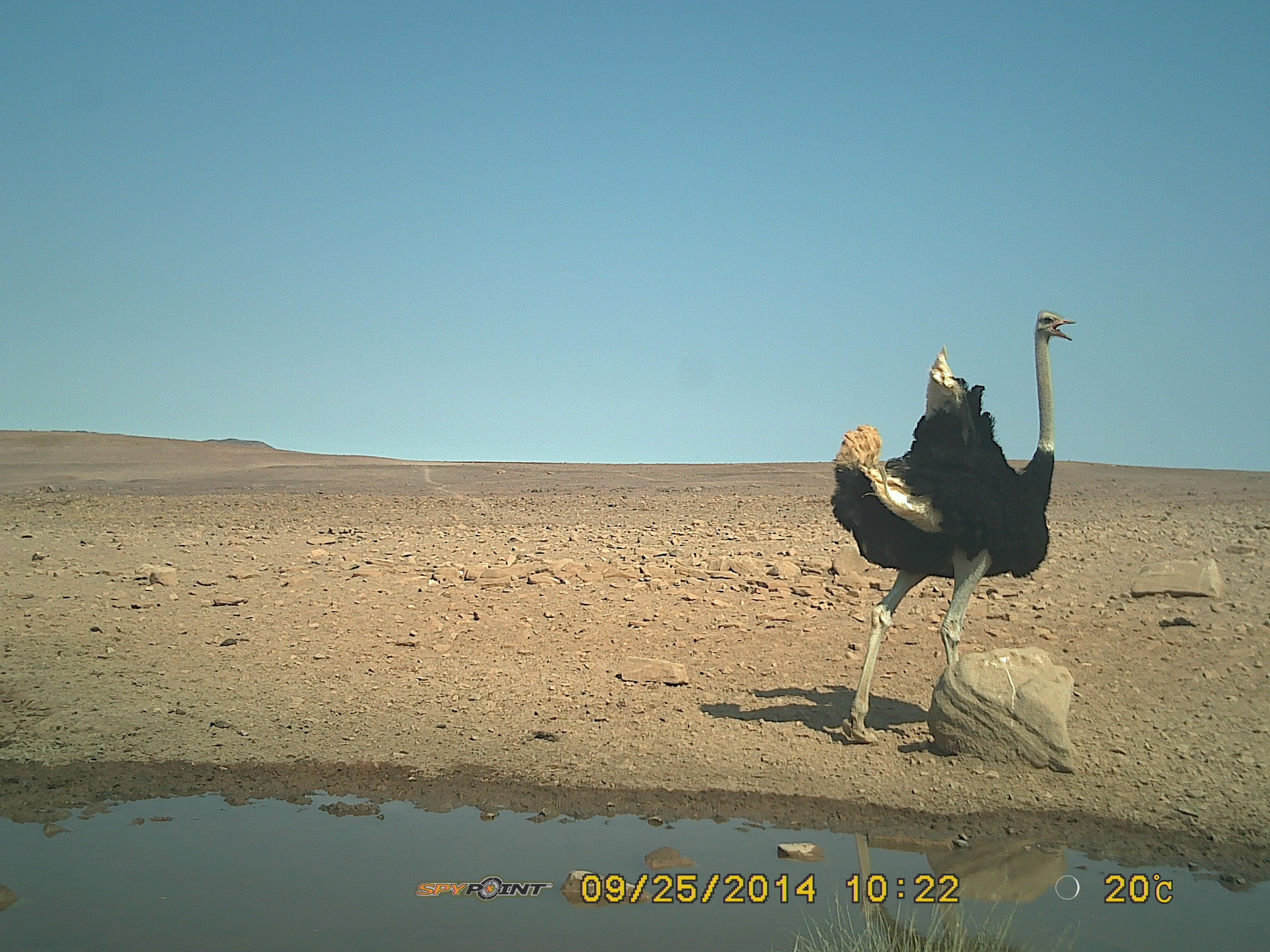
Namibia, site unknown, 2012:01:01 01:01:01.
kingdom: Animalia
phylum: Chordata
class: Mammalia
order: Artiodactyla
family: Bovidae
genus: Oryx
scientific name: Oryx gazella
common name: gemsbok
Oryx gazella (gemsbok).